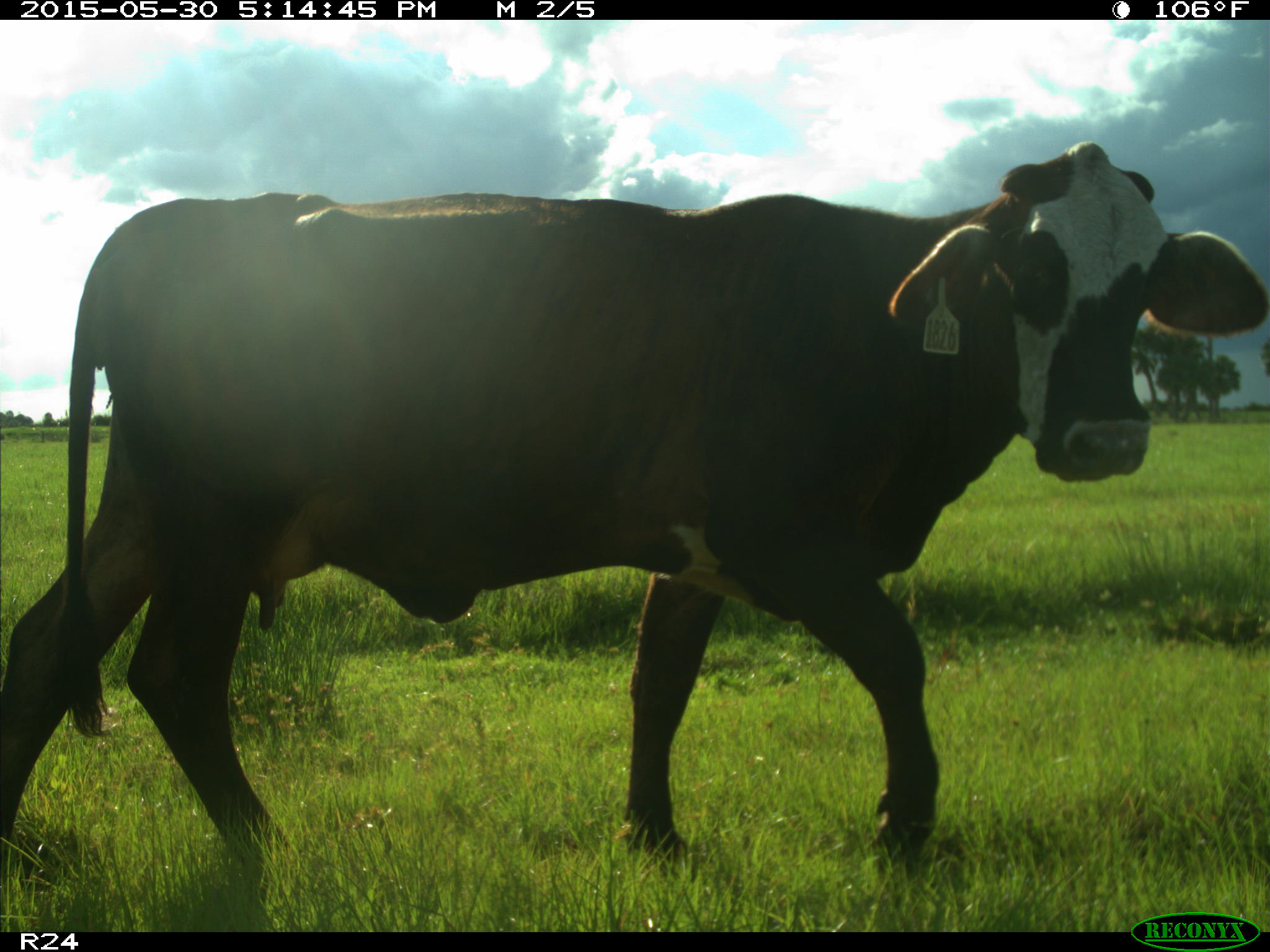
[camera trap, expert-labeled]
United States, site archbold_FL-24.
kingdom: Animalia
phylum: Chordata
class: Mammalia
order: Artiodactyla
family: Bovidae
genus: Bos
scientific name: Bos taurus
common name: domestic cow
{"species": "Bos taurus (domestic cow)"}